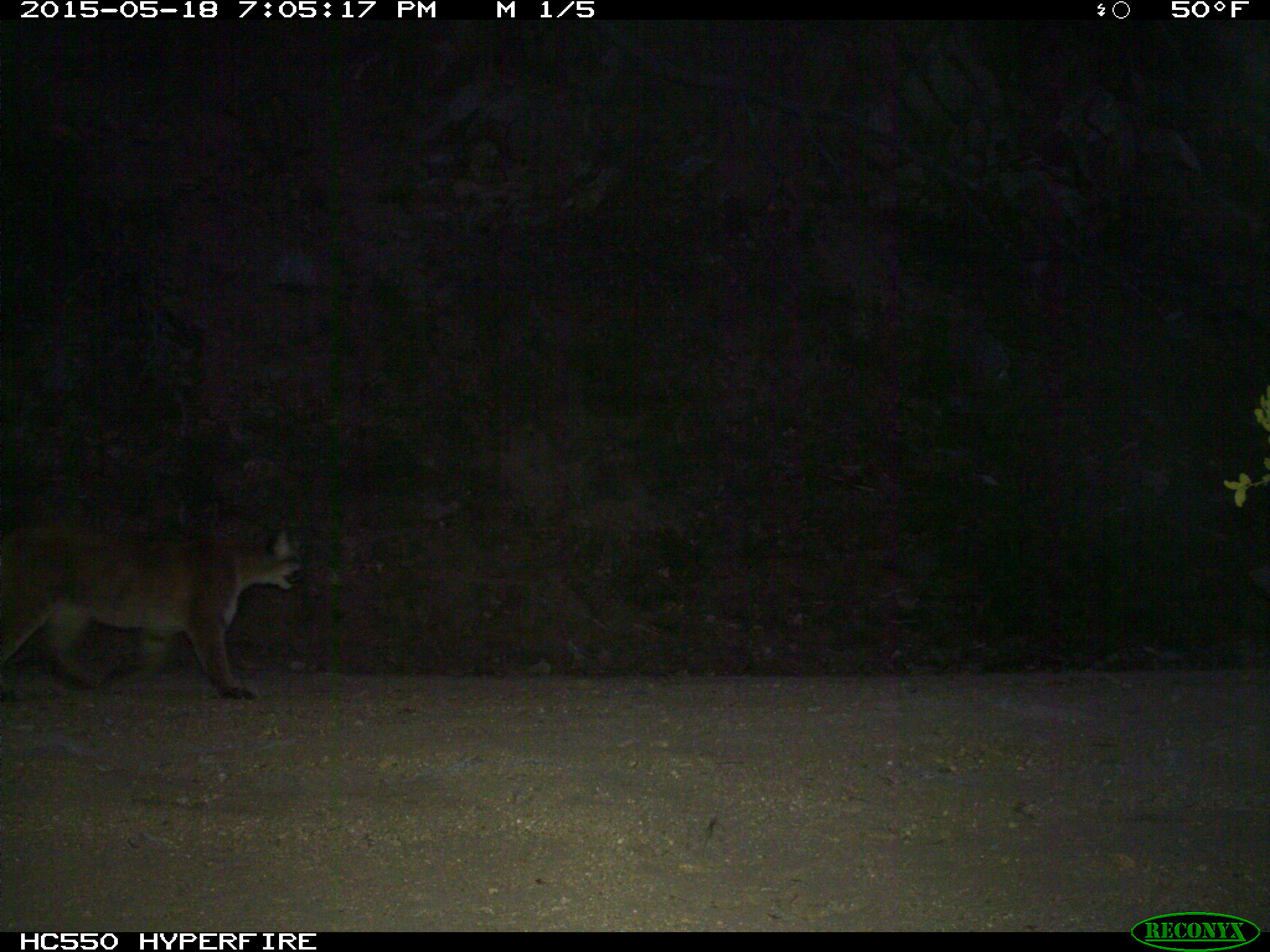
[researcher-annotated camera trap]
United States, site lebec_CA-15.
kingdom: Animalia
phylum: Chordata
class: Mammalia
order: Carnivora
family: Felidae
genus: Puma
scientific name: Puma concolor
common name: mountain lion